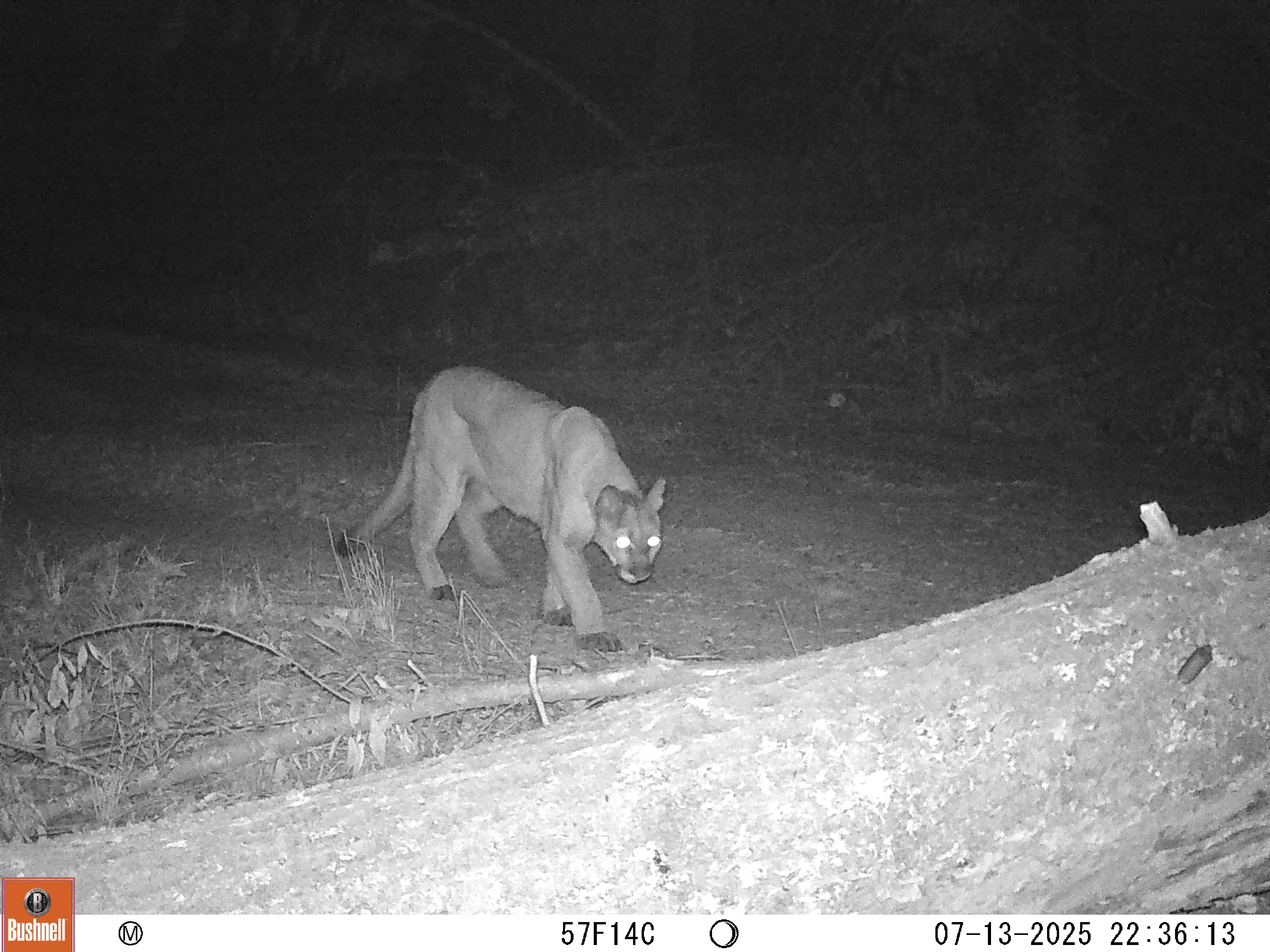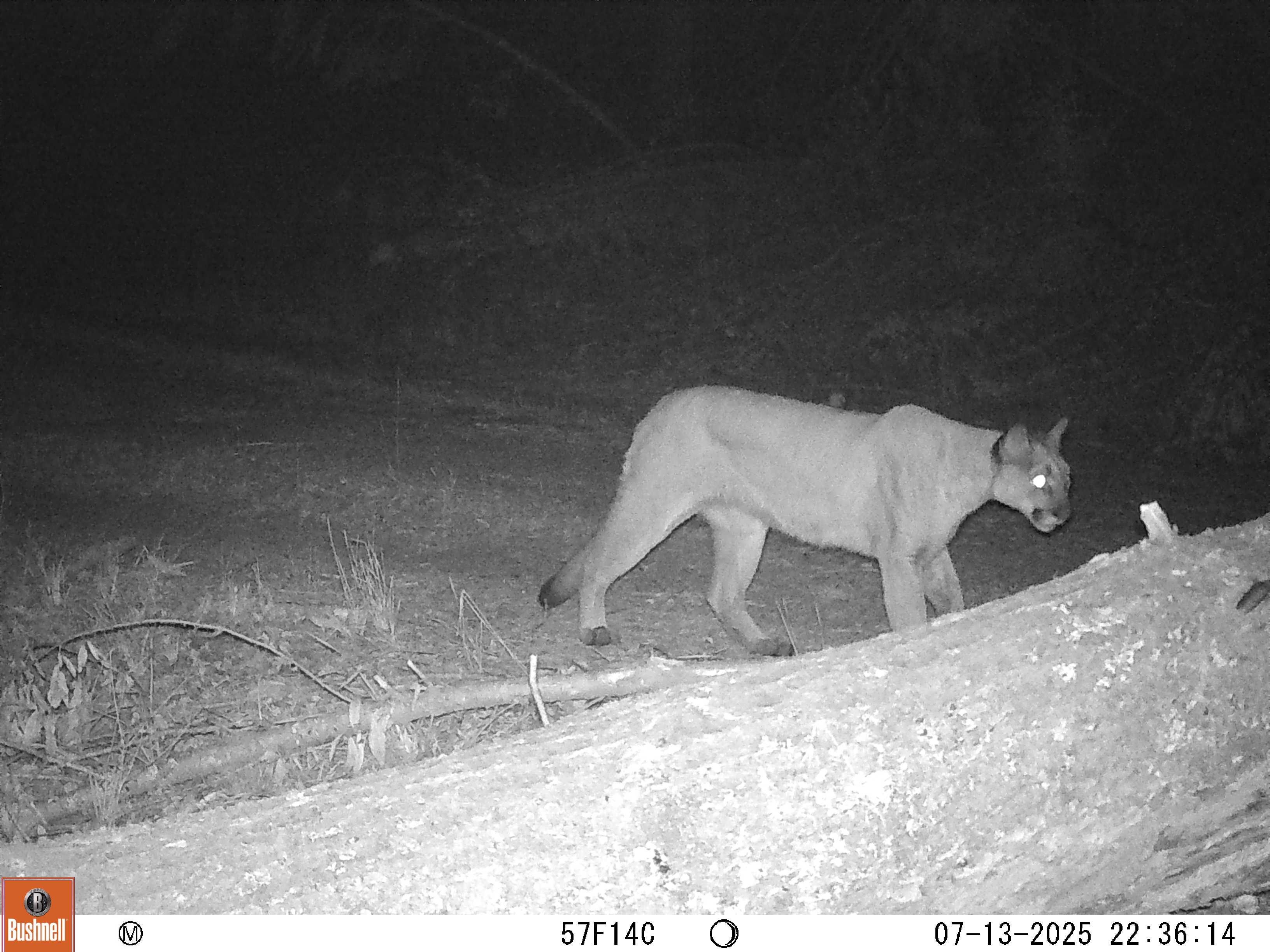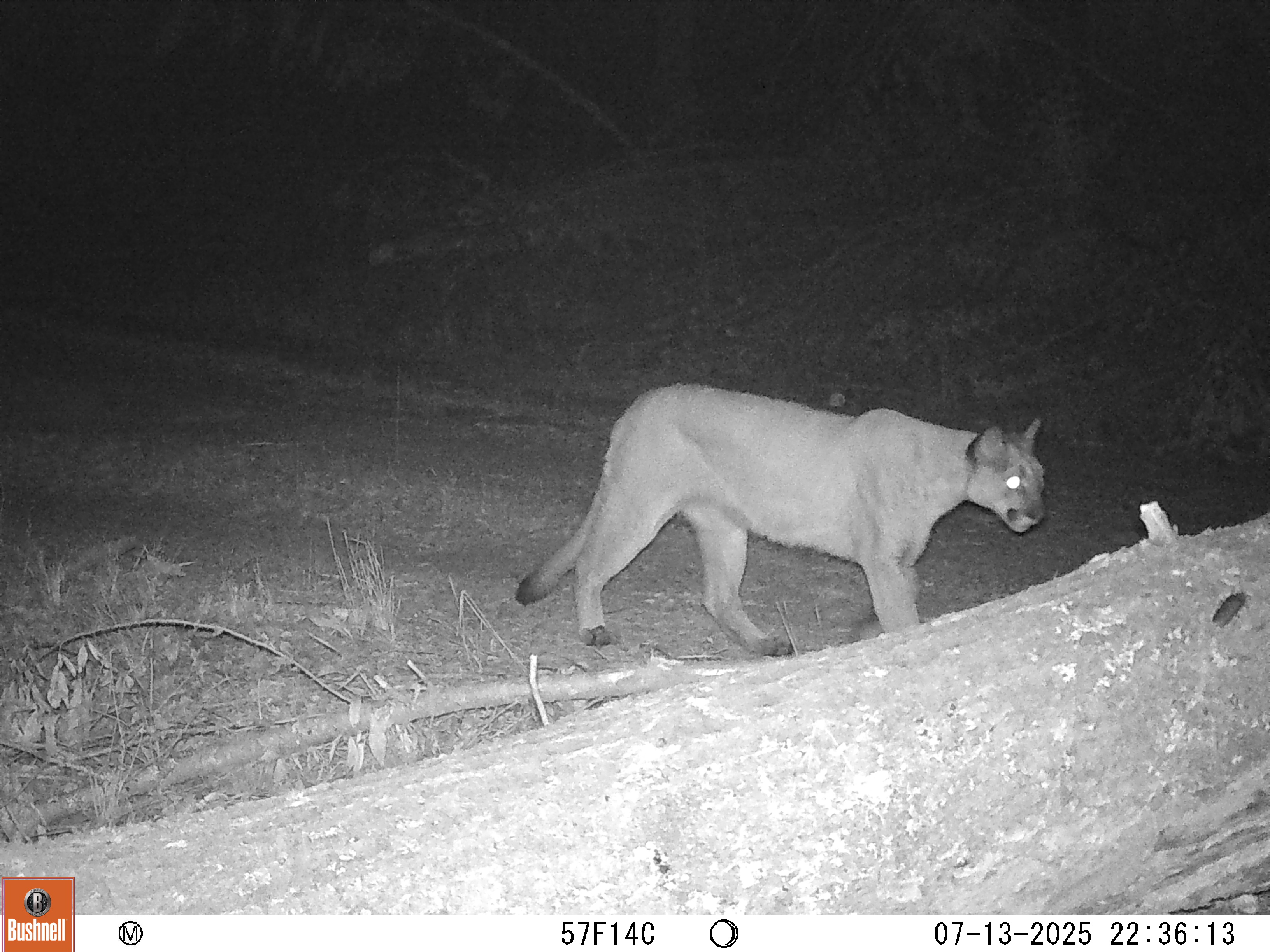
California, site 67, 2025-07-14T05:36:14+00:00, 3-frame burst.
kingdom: Animalia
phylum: Chordata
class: Mammalia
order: Carnivora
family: Felidae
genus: Puma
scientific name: Puma concolor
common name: puma